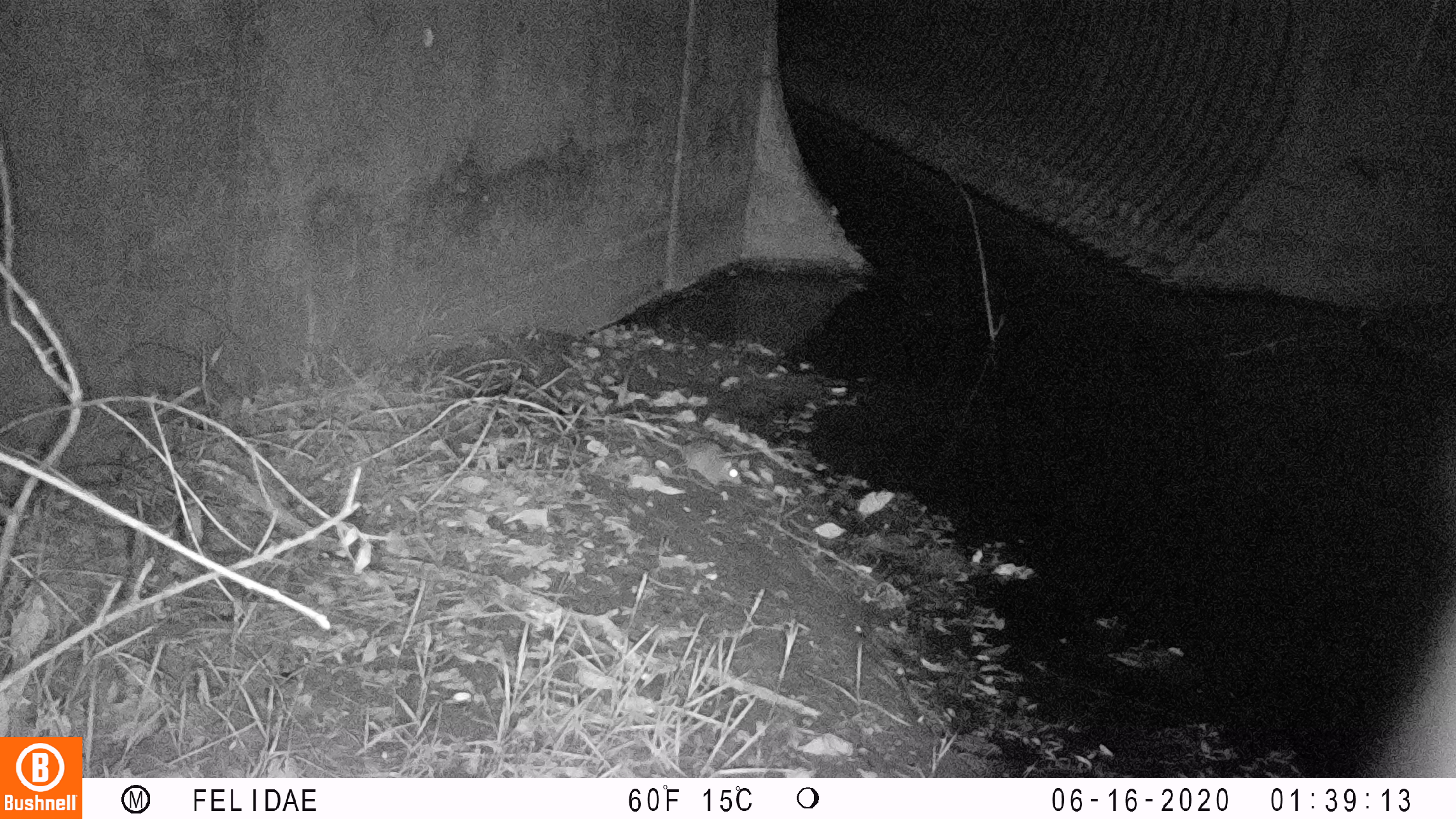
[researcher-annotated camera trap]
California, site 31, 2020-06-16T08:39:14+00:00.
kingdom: Animalia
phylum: Chordata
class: Mammalia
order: Rodentia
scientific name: Rodentia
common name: mouse or rat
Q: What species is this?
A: Mouse or rat (Rodentia).